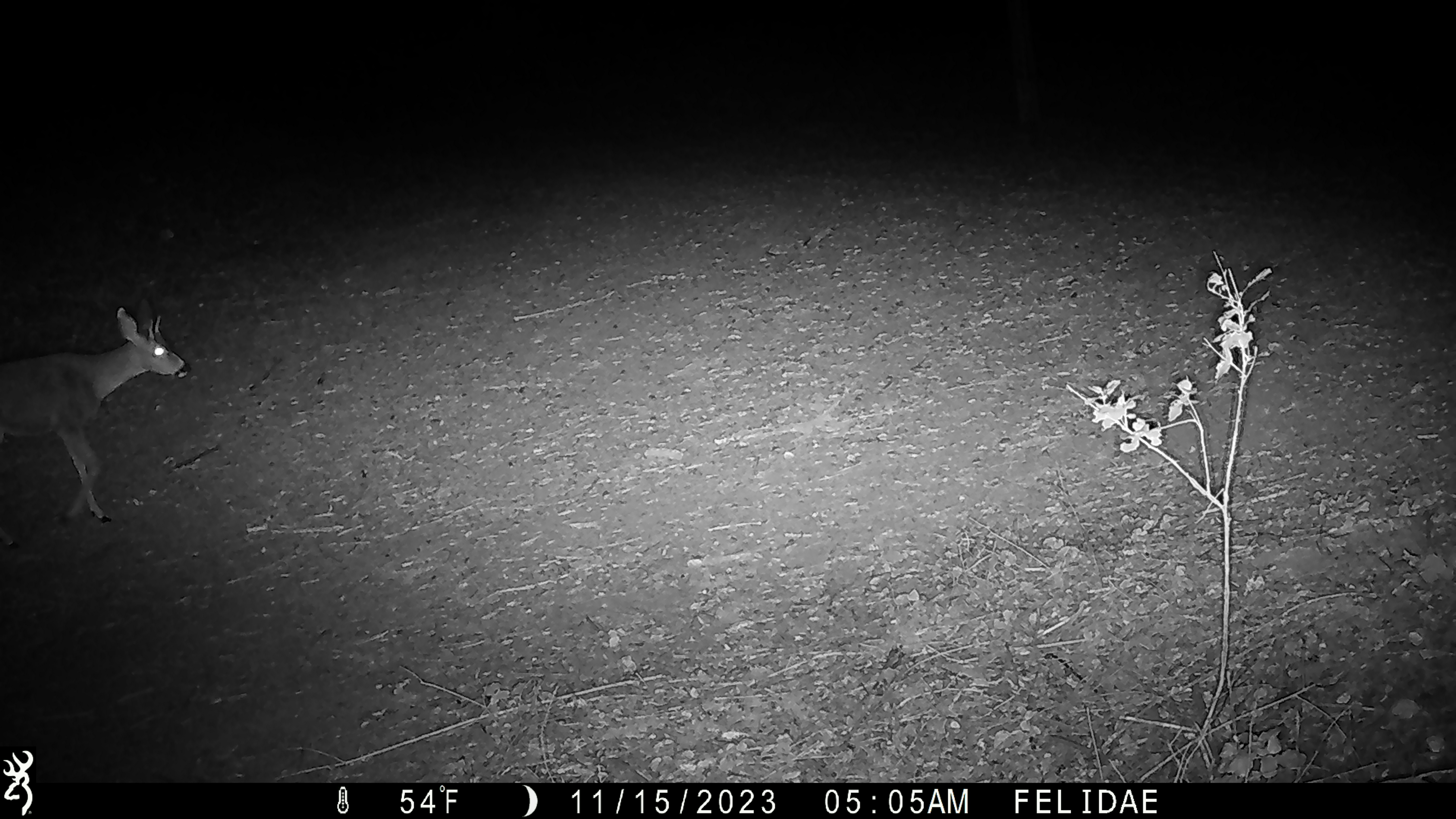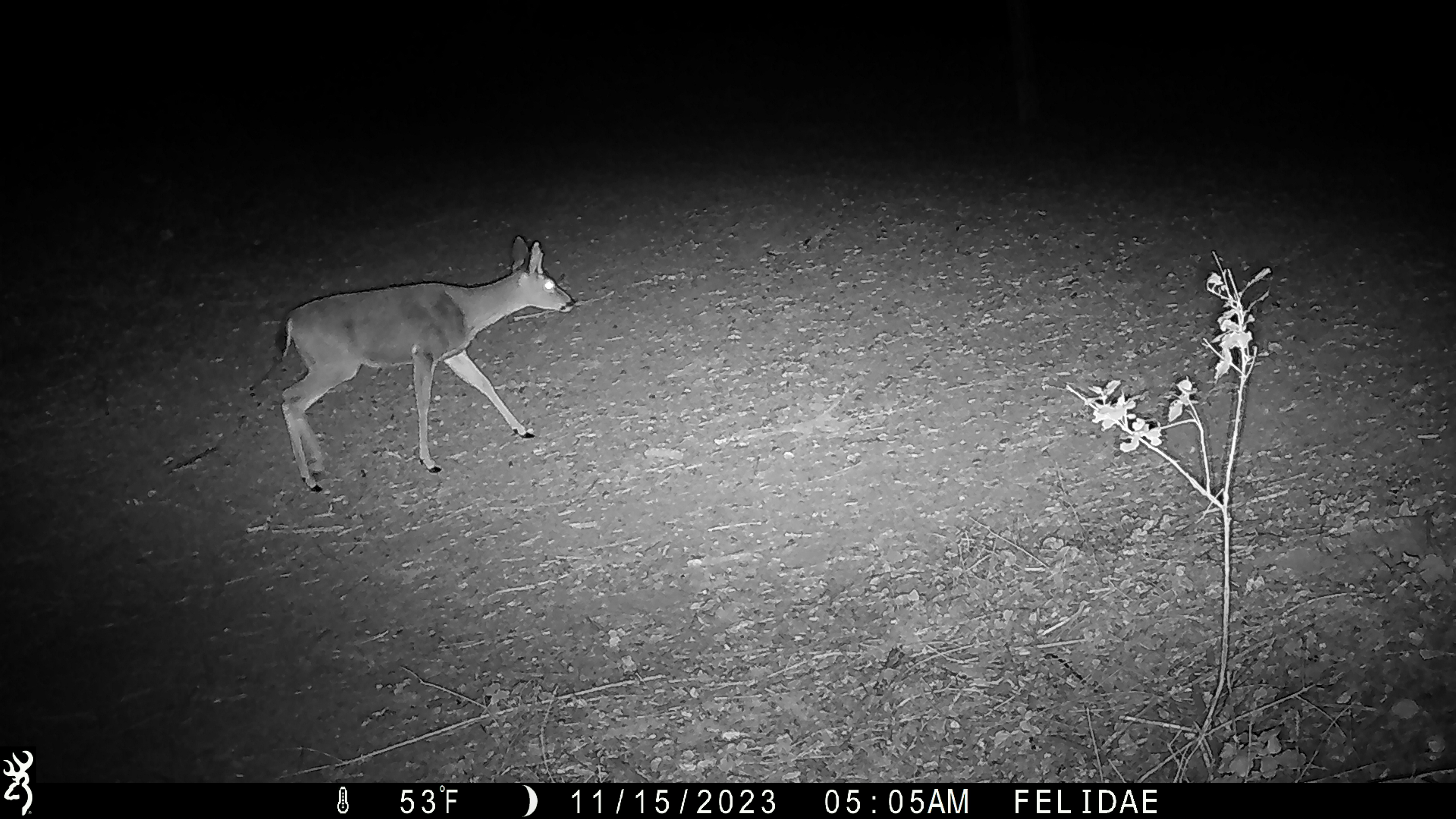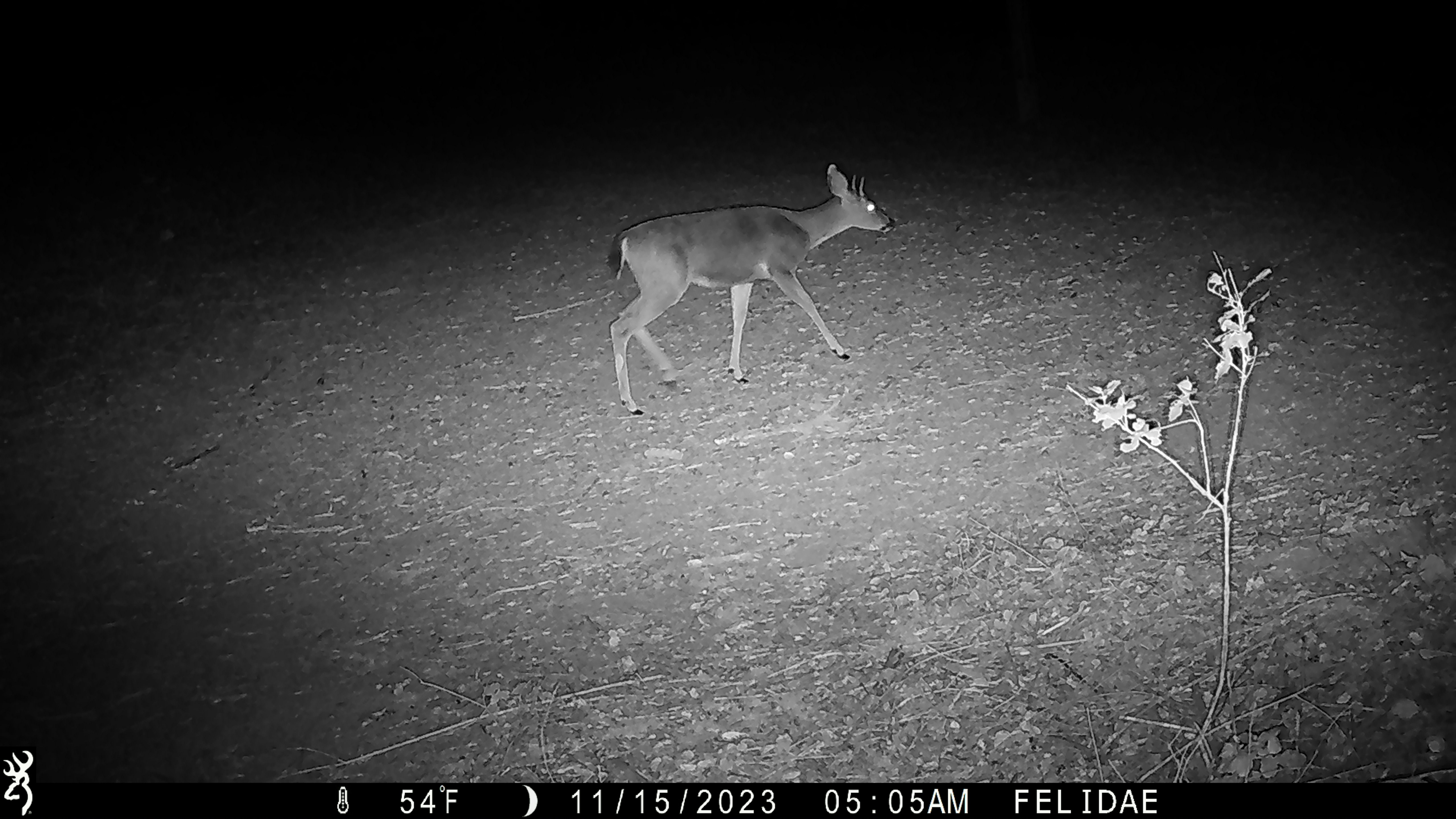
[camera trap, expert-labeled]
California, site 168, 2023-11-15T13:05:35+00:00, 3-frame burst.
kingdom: Animalia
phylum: Chordata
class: Mammalia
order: Artiodactyla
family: Cervidae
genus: Odocoileus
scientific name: Odocoileus hemionus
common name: mule deer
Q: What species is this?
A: Mule deer (Odocoileus hemionus).